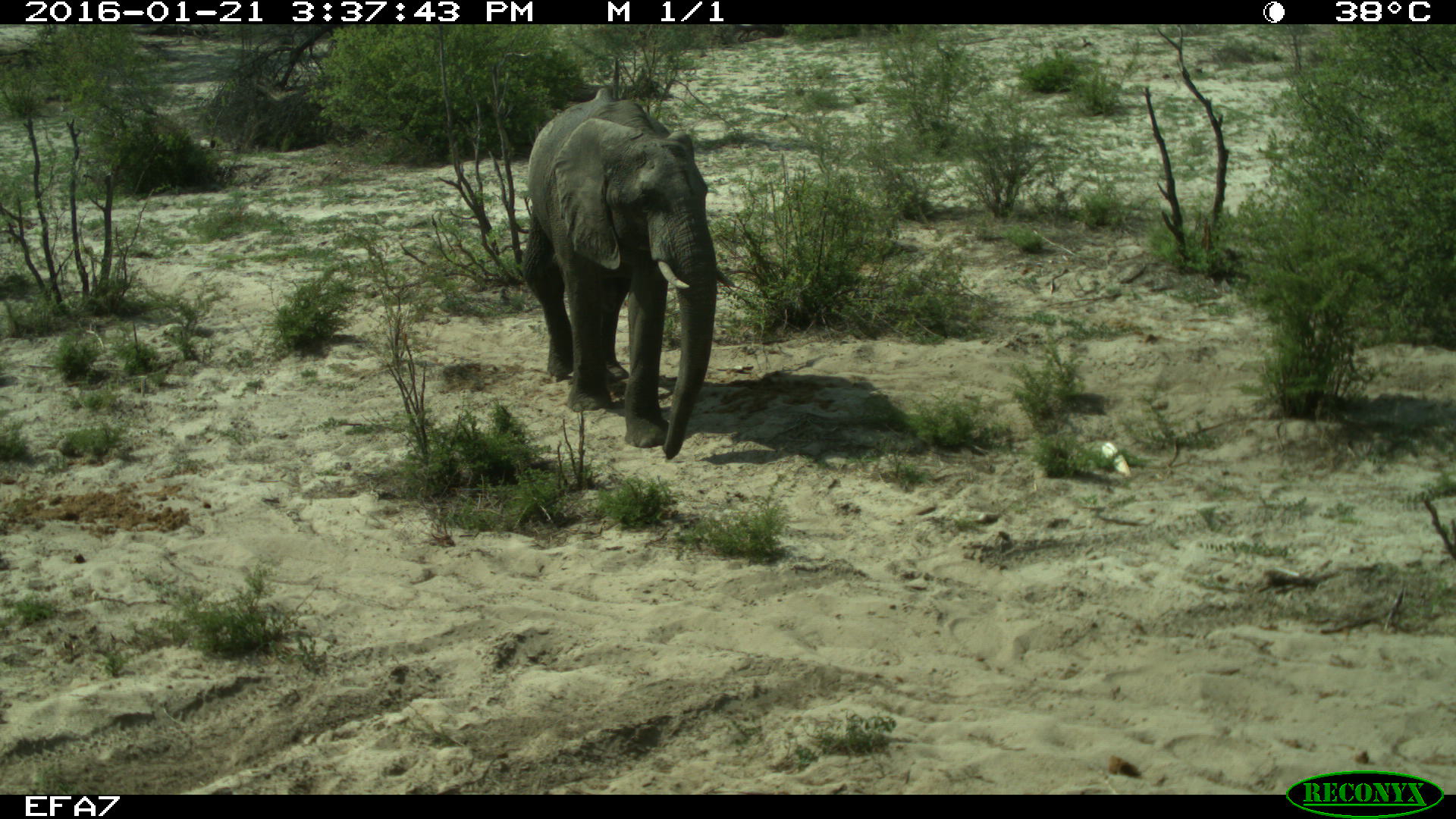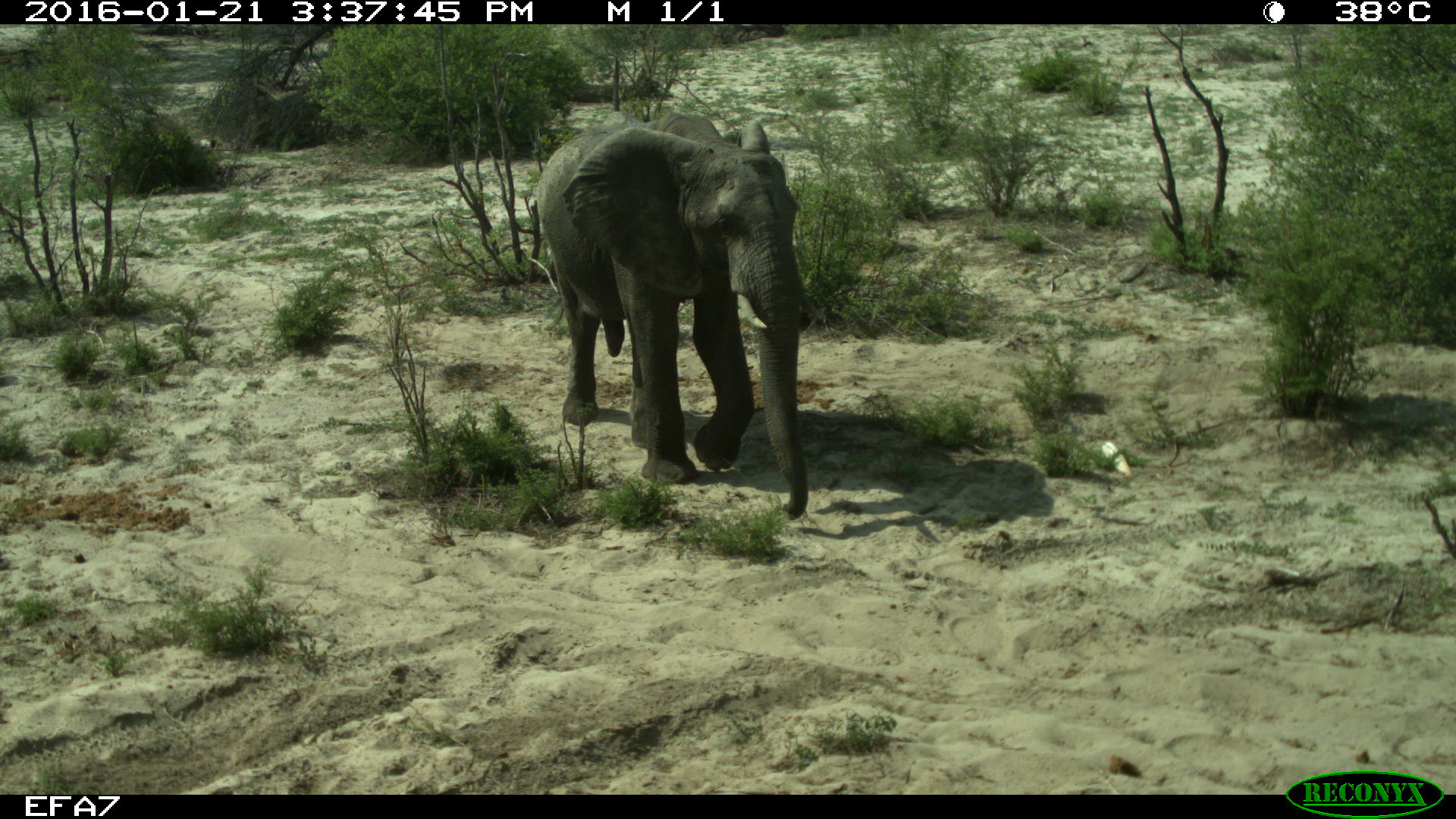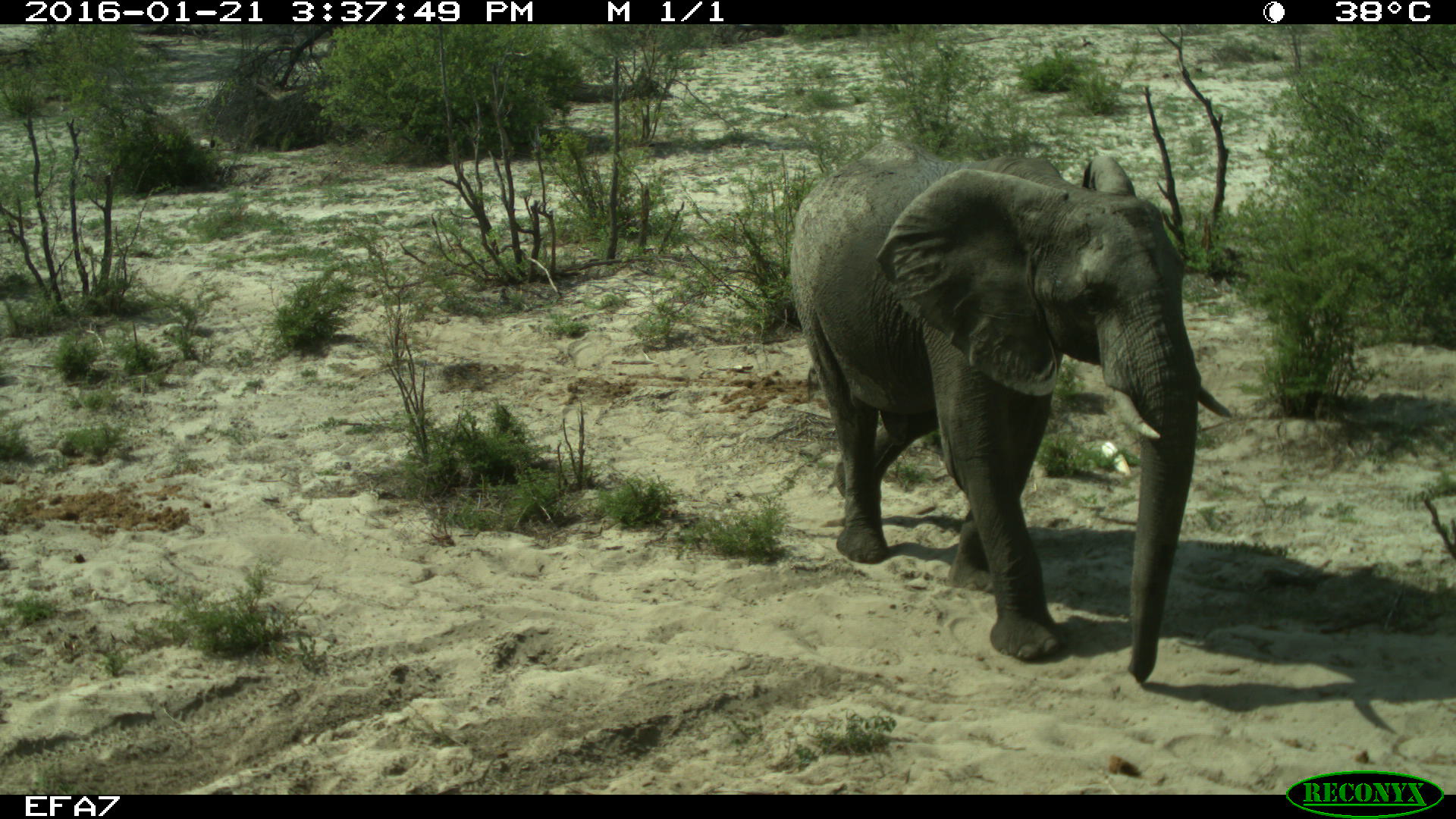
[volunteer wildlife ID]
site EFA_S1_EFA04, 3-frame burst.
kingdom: Animalia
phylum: Chordata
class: Mammalia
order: Proboscidea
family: Elephantidae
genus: Loxodonta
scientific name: Loxodonta africana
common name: african bush elephant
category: elephant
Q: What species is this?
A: Elephant (african bush elephant) (Loxodonta africana).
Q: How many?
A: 1.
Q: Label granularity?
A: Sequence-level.